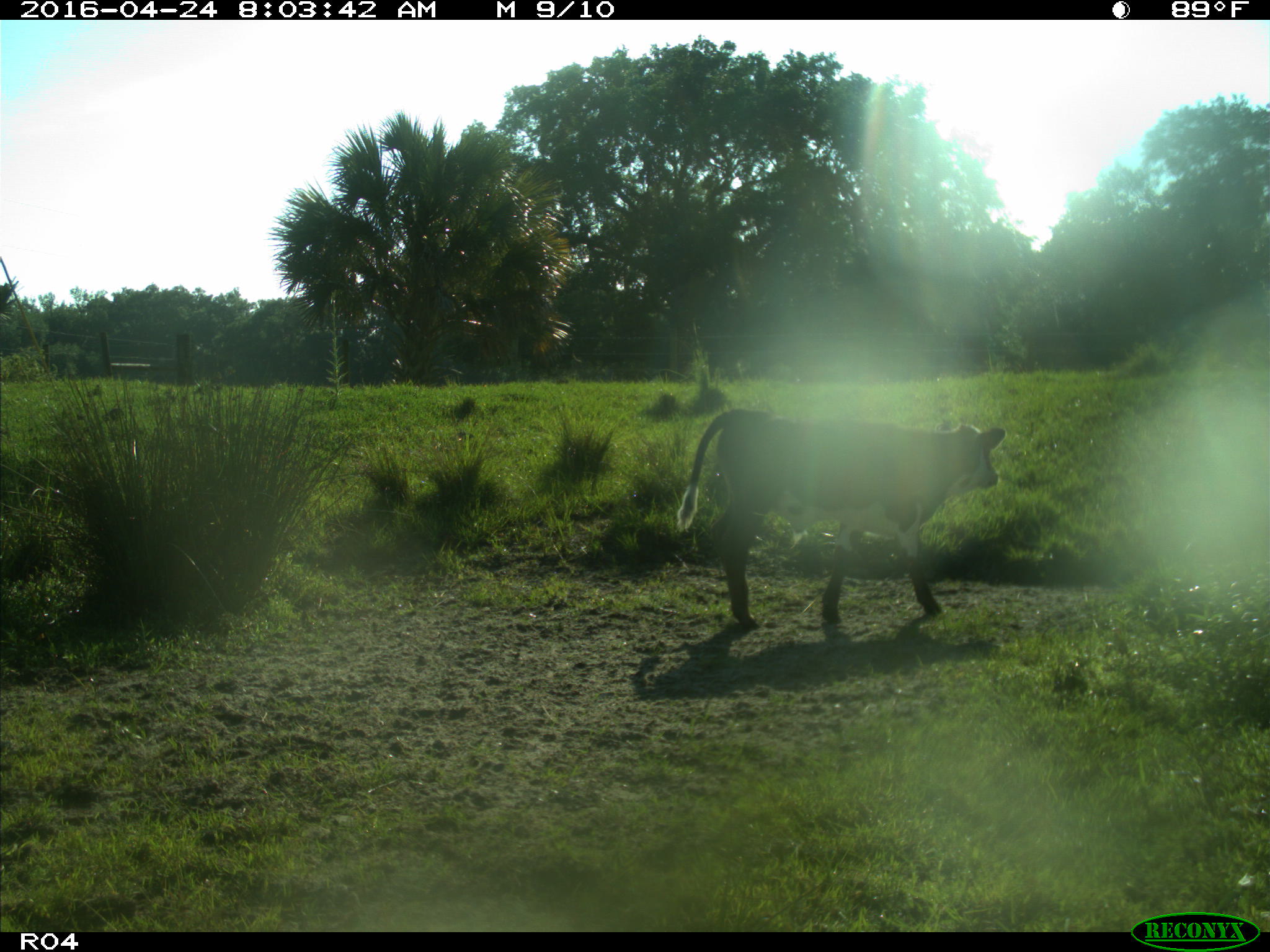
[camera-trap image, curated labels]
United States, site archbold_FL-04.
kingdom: Animalia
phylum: Chordata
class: Mammalia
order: Artiodactyla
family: Bovidae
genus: Bos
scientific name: Bos taurus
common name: domestic cow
Bos taurus (domestic cow).